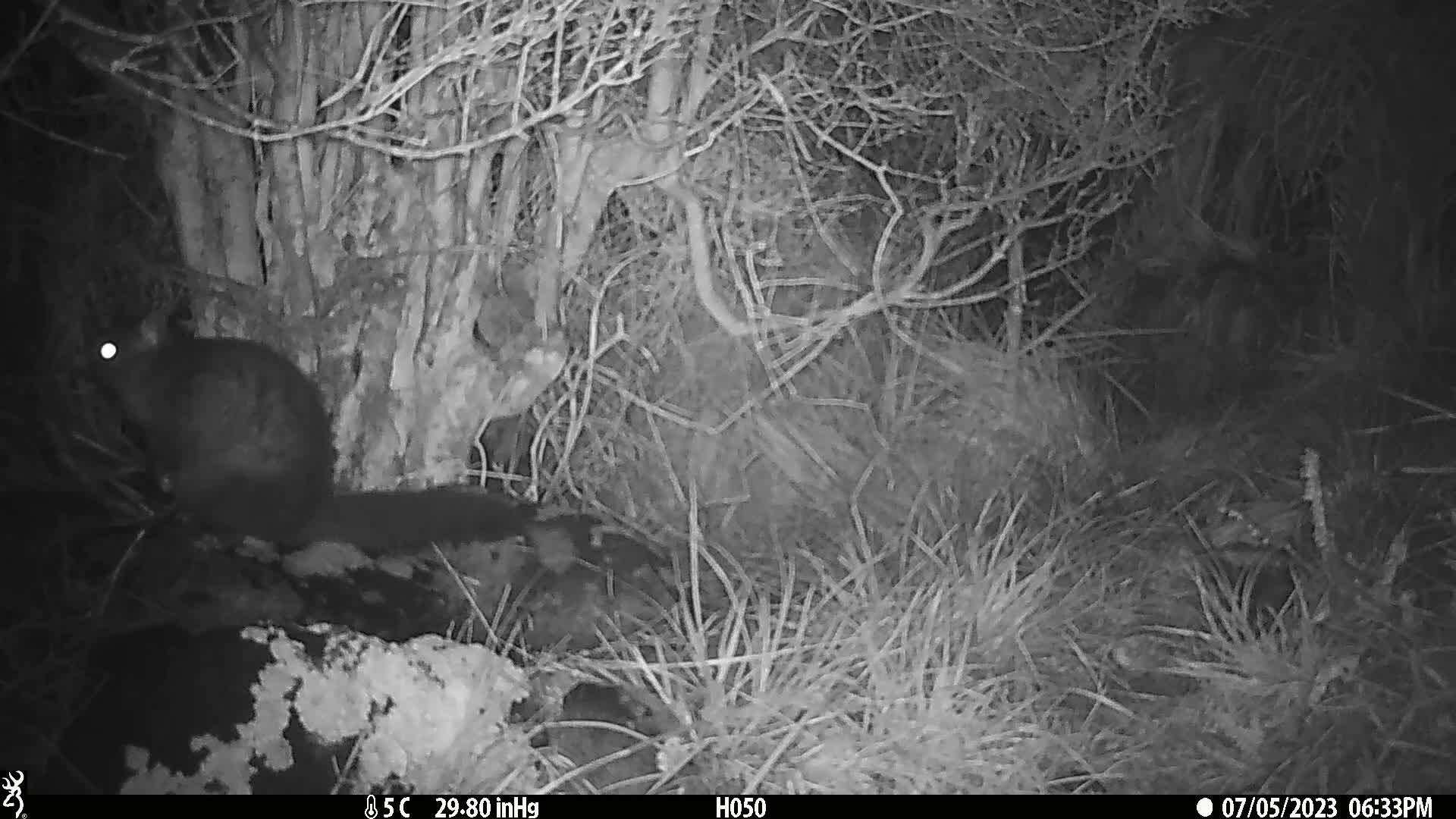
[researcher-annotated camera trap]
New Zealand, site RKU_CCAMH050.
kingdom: Animalia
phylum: Chordata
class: Mammalia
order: Diprotodontia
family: Phalangeridae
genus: Trichosurus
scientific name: Trichosurus vulpecula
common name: common brushtail possum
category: possum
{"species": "possum (common brushtail possum) (Trichosurus vulpecula)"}